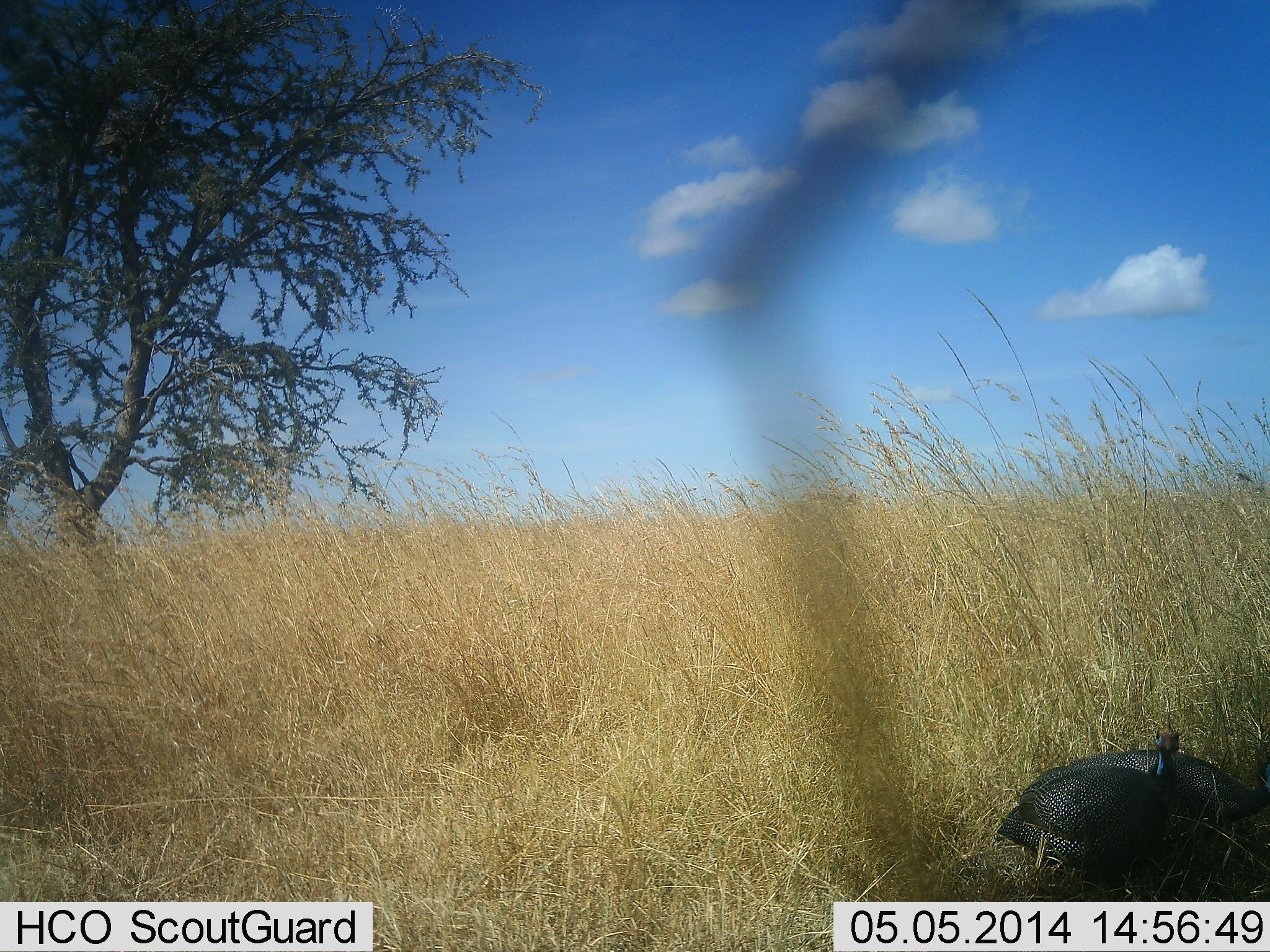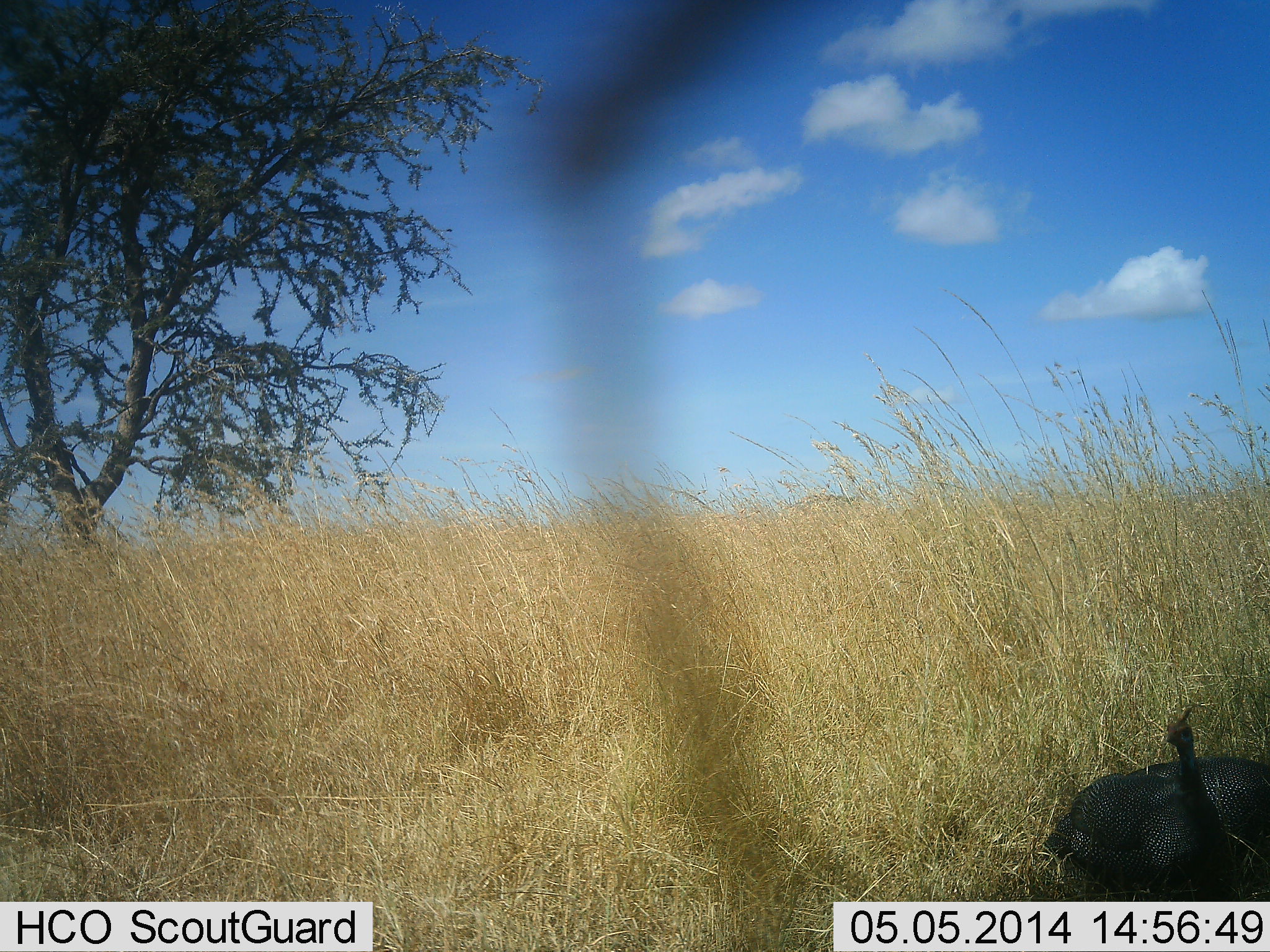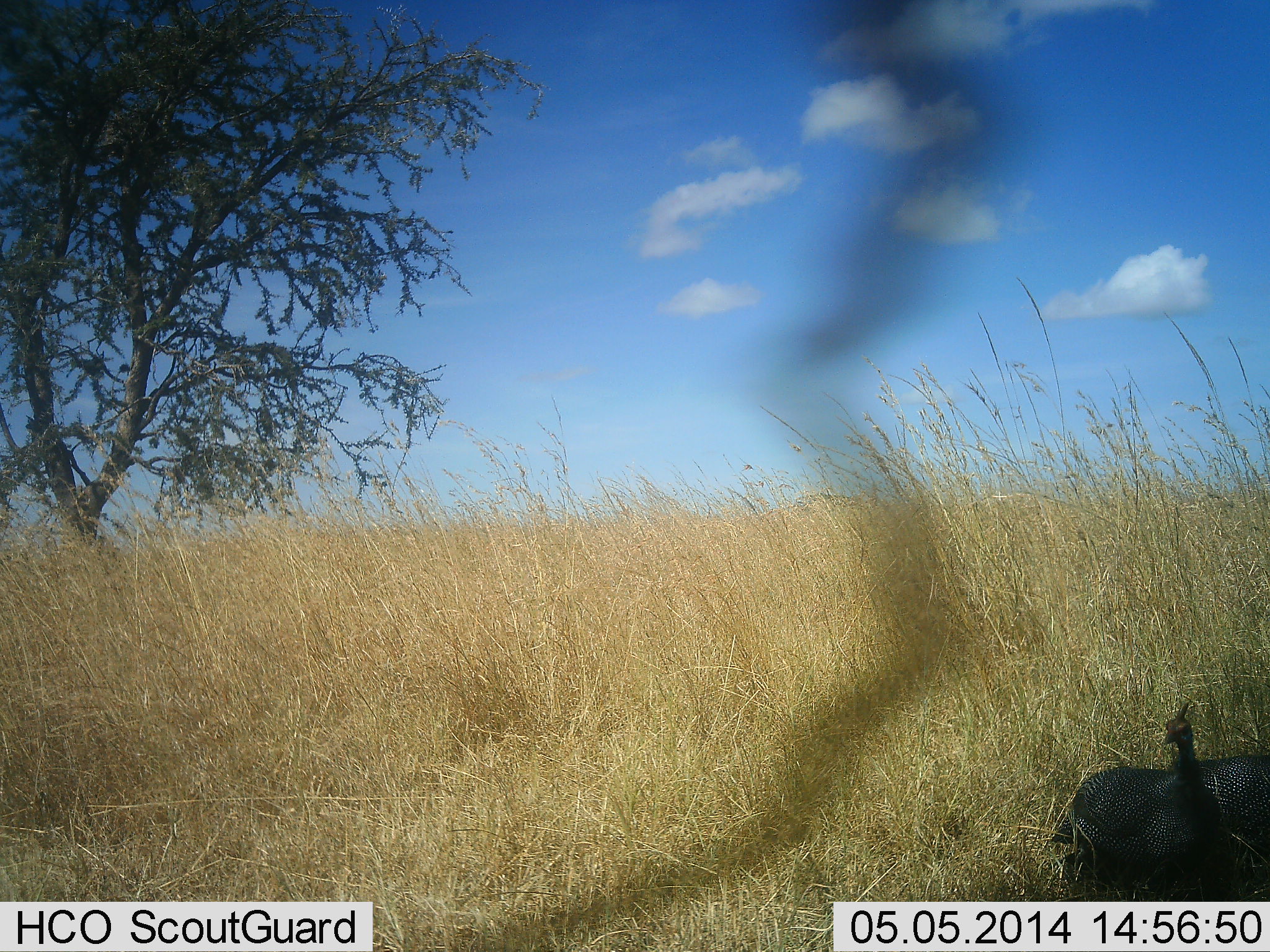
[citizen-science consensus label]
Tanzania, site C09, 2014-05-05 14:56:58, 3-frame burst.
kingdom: Animalia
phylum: Chordata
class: Aves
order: Galliformes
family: Numididae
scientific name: Numididae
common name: guinea fowl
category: guineafowl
Guineafowl (guinea fowl) (Numididae), count 2. Behavior (volunteer vote fractions): standing 60%, resting 10%, moving 40%, interacting 10%. Young present (vote fraction): 0%. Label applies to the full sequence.